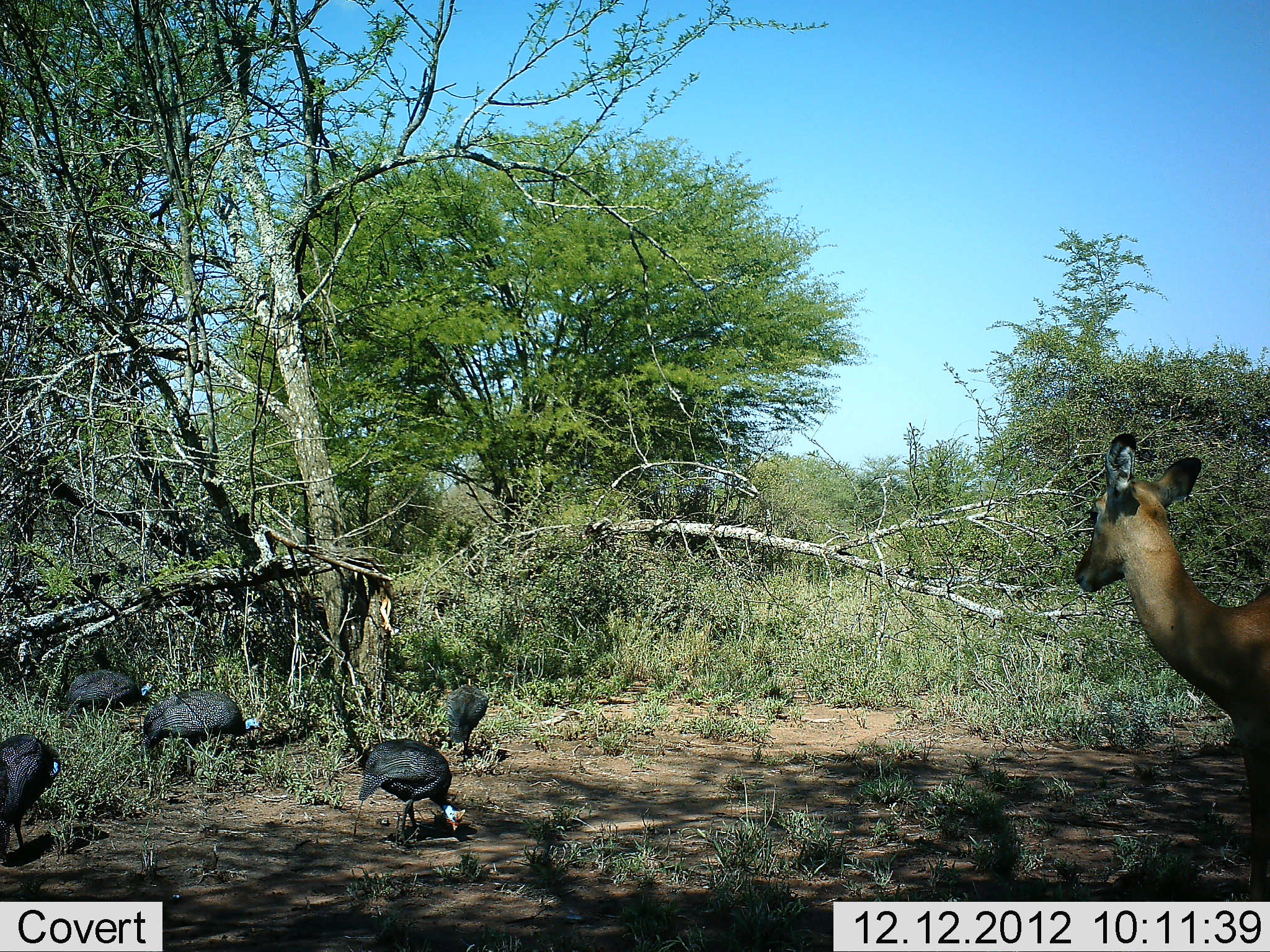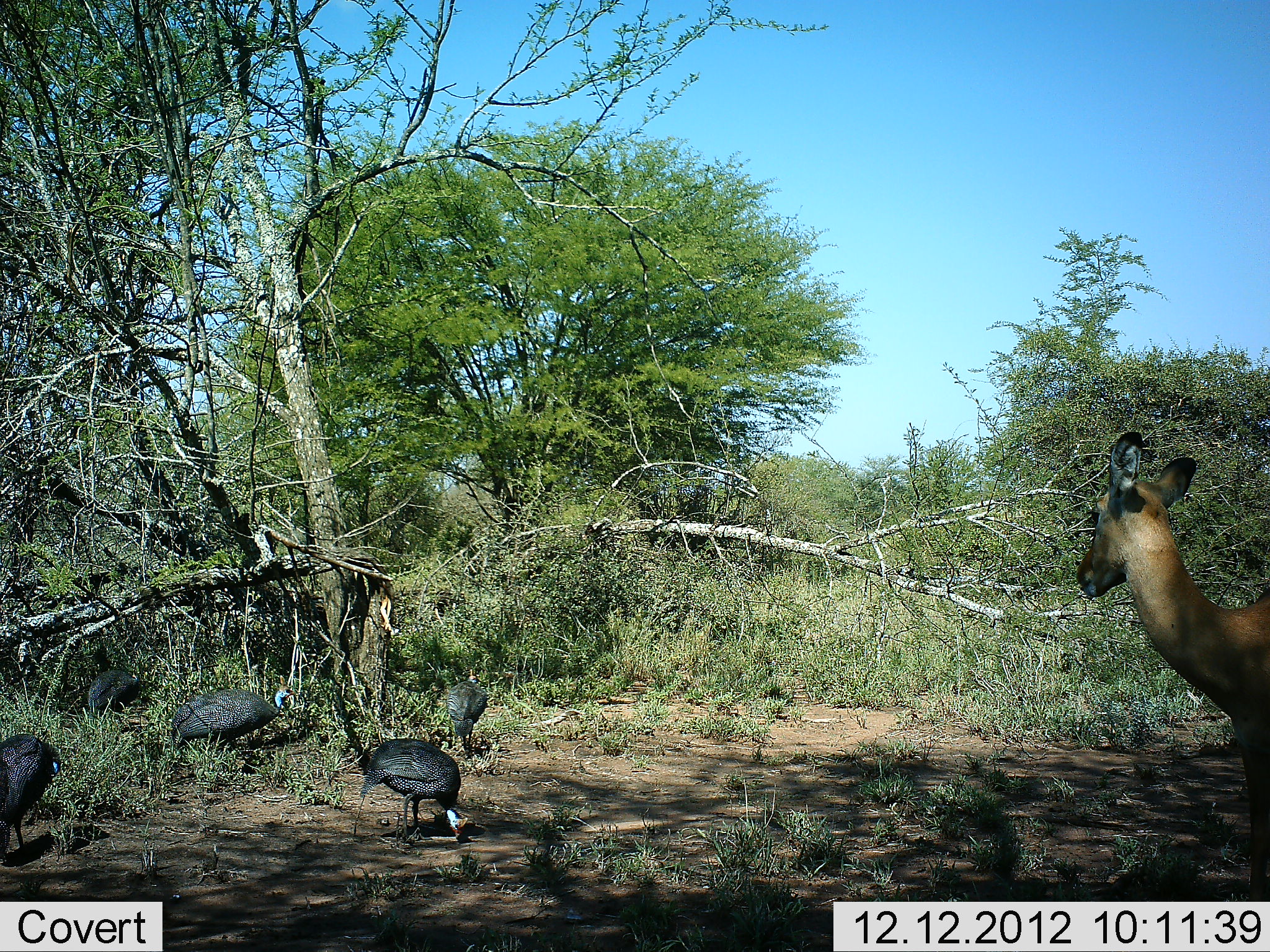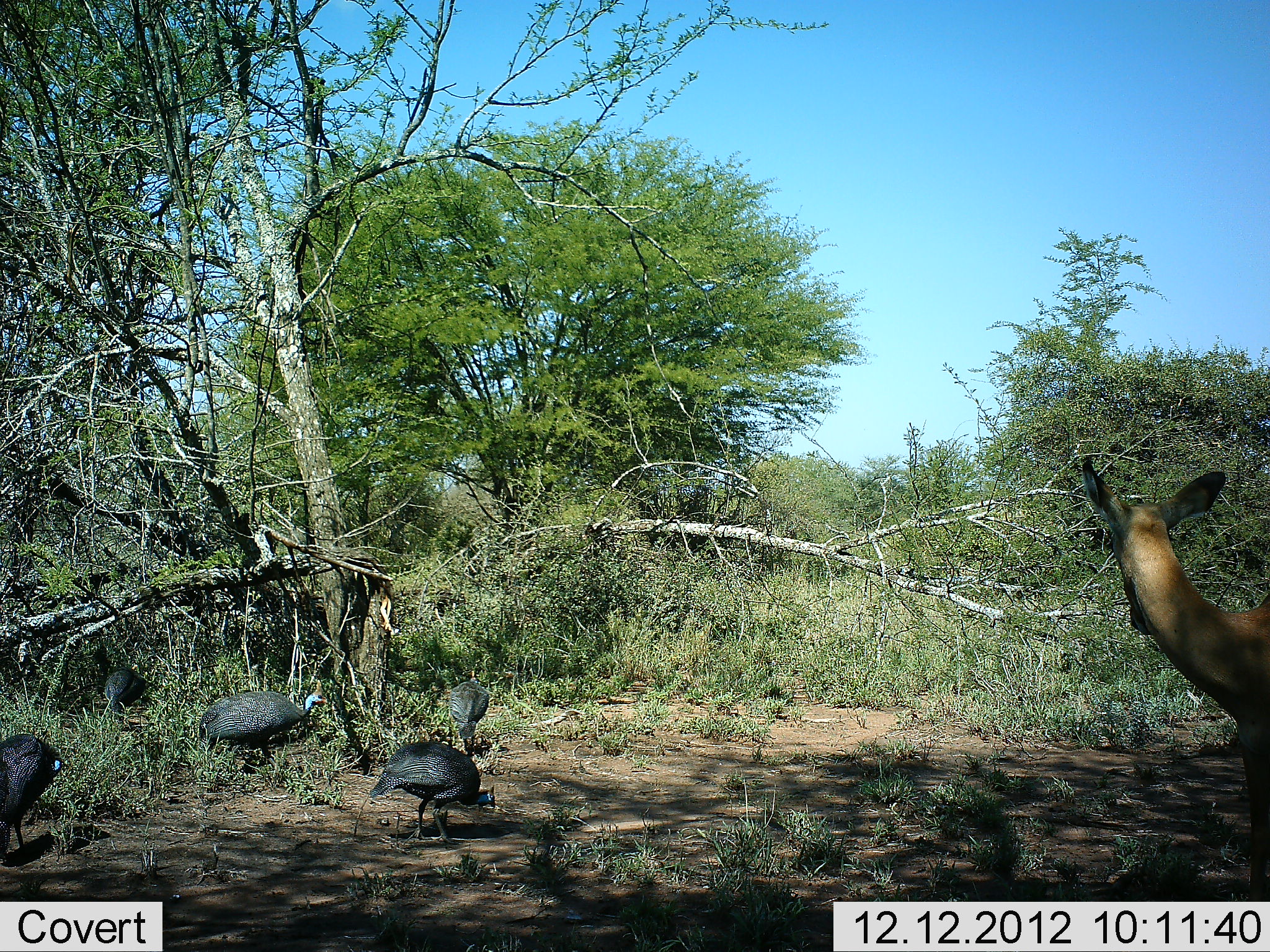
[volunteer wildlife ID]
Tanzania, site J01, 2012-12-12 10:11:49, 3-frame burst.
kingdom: Animalia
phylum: Chordata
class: Aves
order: Galliformes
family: Numididae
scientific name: Numididae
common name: guinea fowl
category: guineafowl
Guineafowl (guinea fowl) (Numididae), count 5. Behavior (volunteer vote fractions): standing 42%, resting 0%, moving 63%, interacting 0%. Young present (vote fraction): 0%. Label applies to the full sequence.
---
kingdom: Animalia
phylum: Chordata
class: Mammalia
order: Artiodactyla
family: Bovidae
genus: Aepyceros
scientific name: Aepyceros melampus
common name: impala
Impala (Aepyceros melampus), count 1. Behavior (volunteer vote fractions): standing 100%, resting 0%, moving 0%, interacting 0%. Young present (vote fraction): 0%. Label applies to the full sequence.